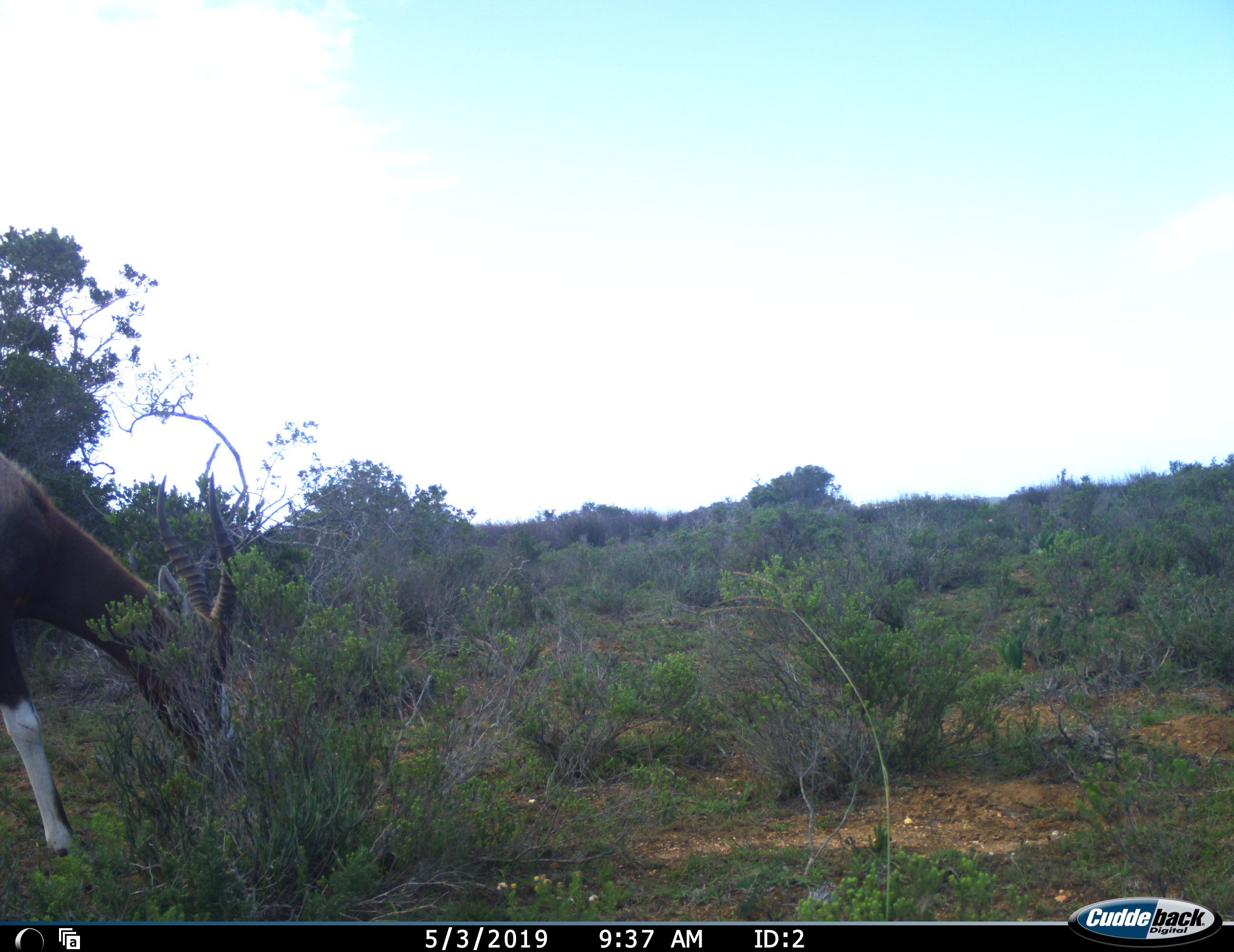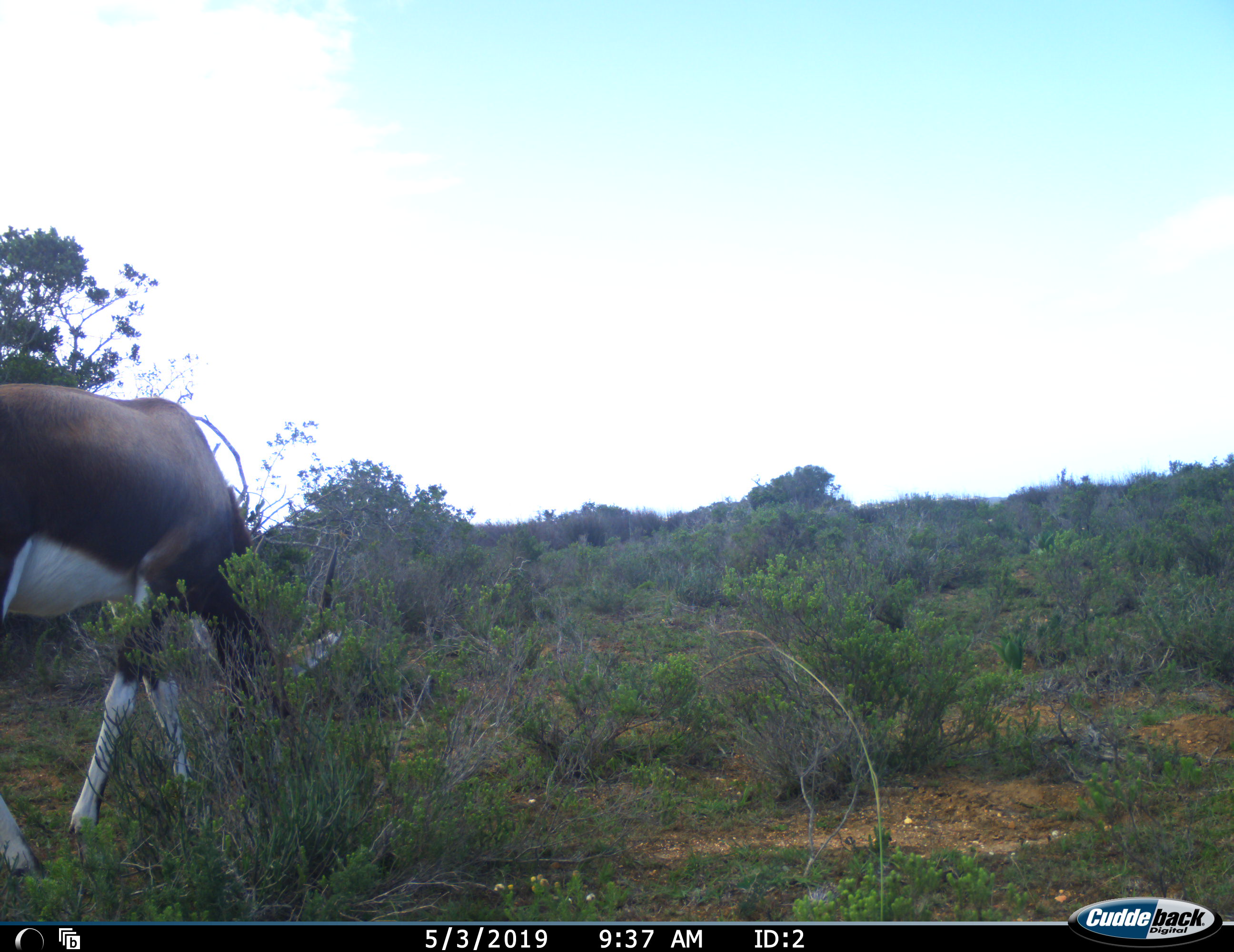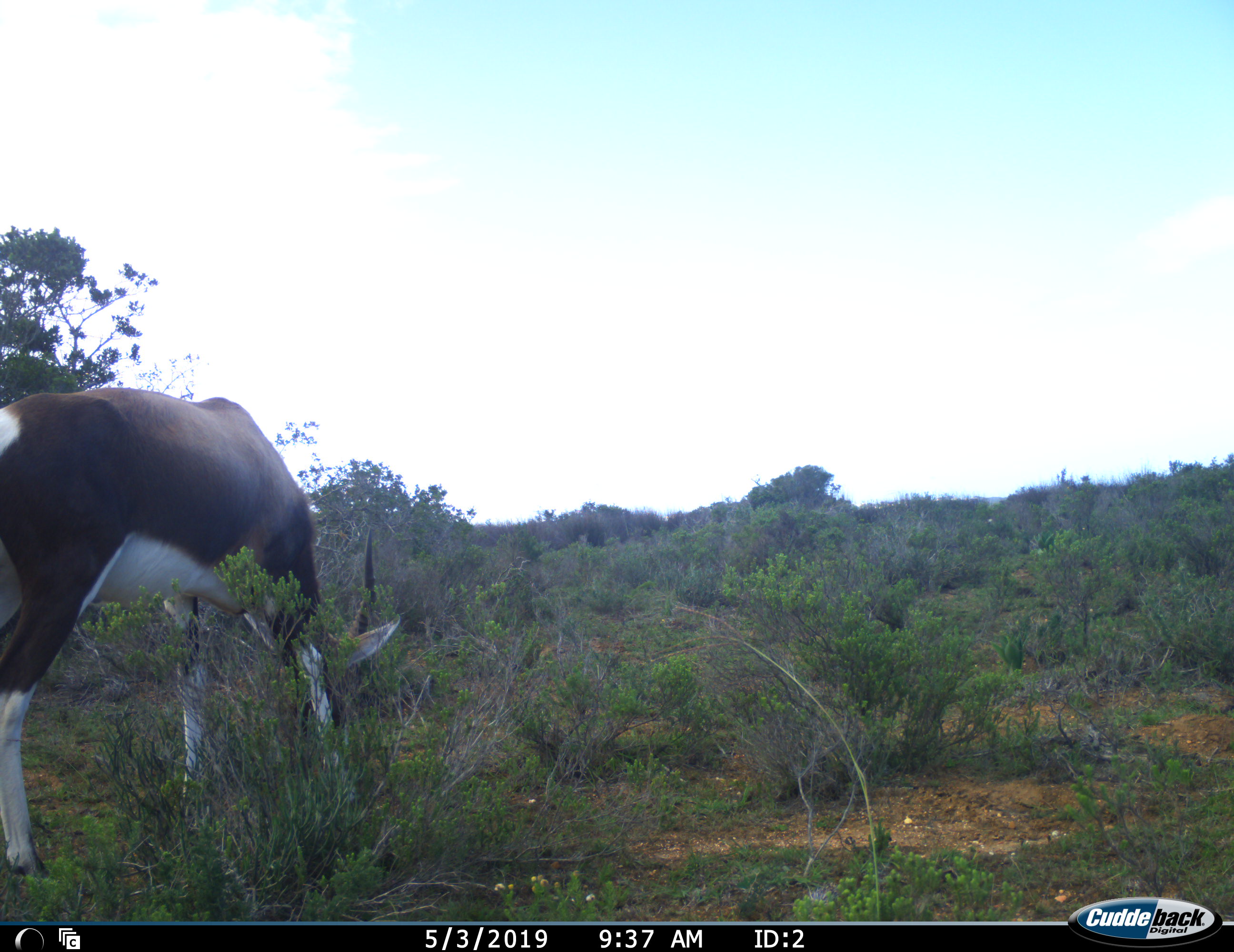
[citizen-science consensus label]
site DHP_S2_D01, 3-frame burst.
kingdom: Animalia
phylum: Chordata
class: Mammalia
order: Artiodactyla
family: Bovidae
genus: Damaliscus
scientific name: Damaliscus pygargus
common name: bontebok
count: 1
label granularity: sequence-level